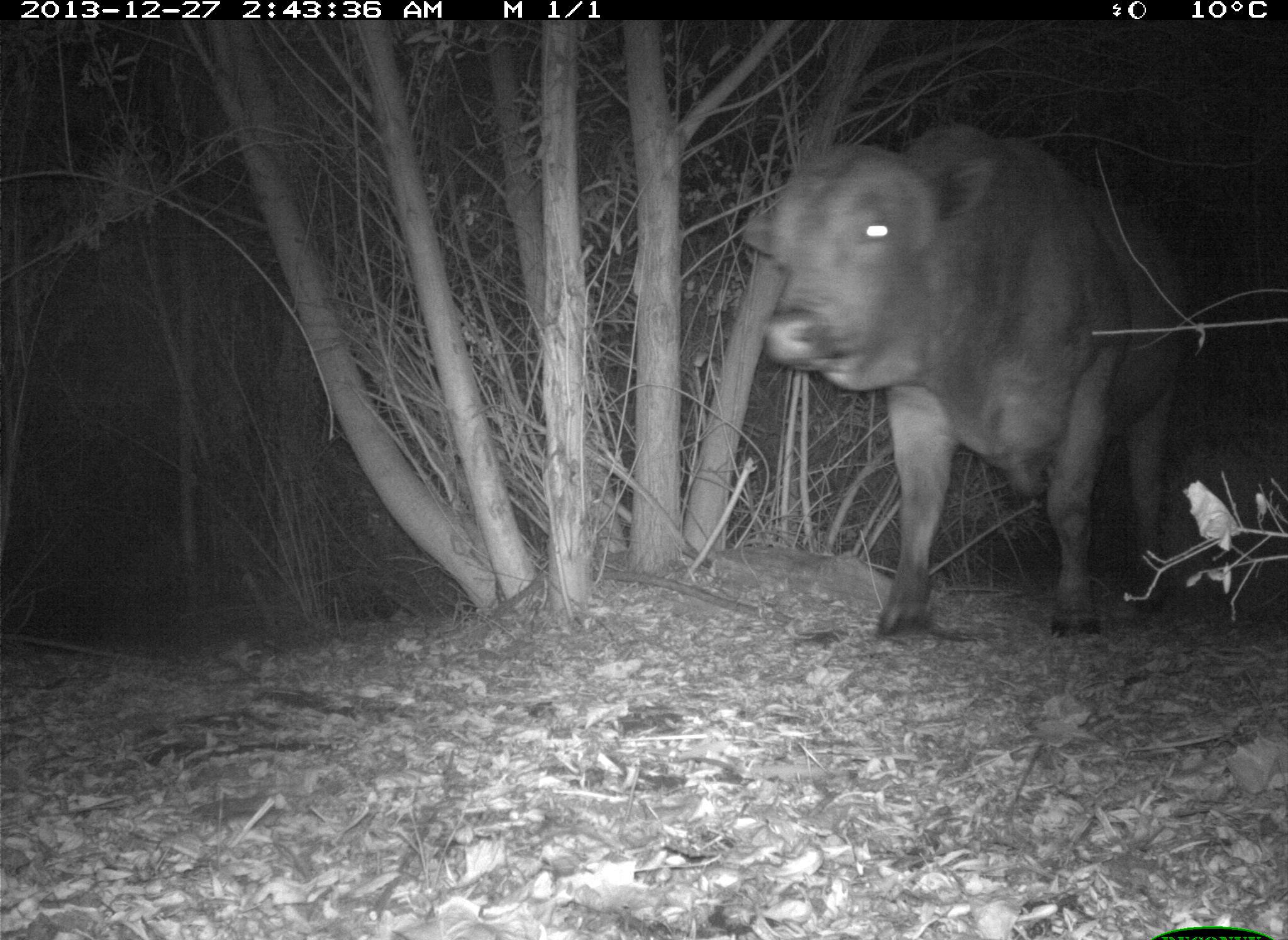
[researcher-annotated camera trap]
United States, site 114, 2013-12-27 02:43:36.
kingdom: Animalia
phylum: Chordata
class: Mammalia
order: Artiodactyla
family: Bovidae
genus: Bos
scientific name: Bos taurus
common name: cow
Cow (Bos taurus).